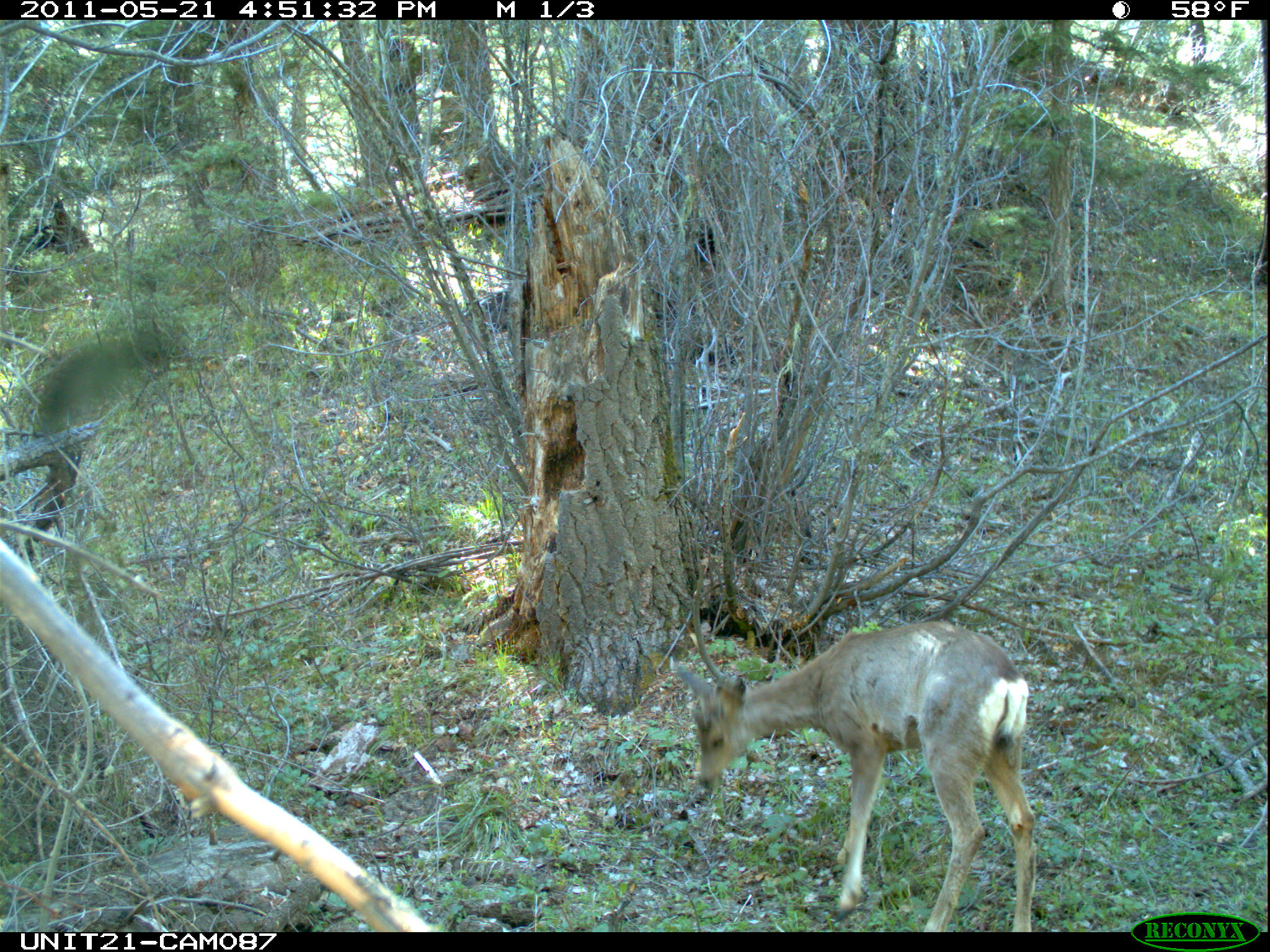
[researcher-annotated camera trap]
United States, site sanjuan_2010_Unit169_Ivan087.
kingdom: Animalia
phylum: Chordata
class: Mammalia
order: Artiodactyla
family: Cervidae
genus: Odocoileus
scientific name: Odocoileus hemionus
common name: mule deer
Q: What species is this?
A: Odocoileus hemionus (mule deer).